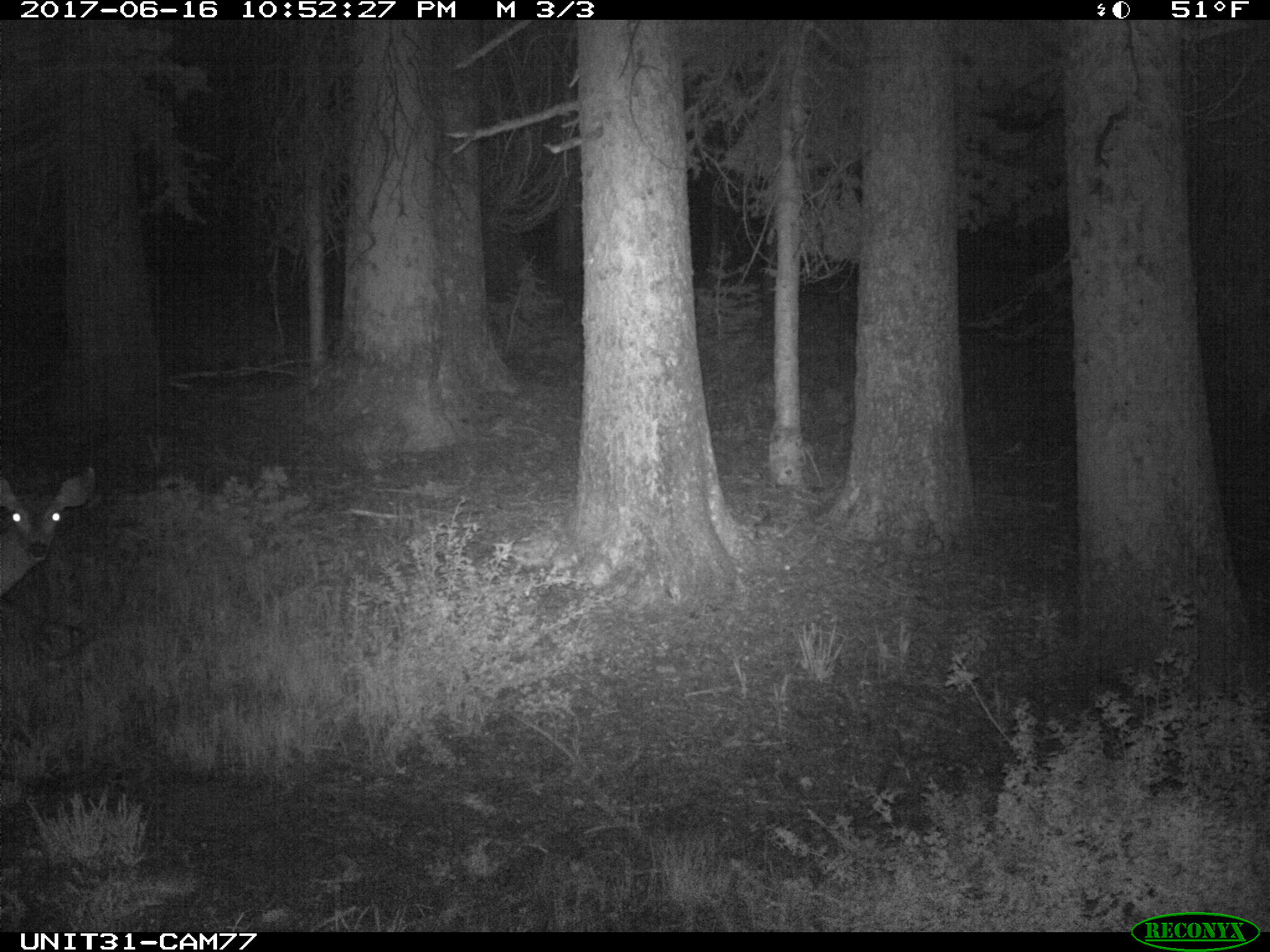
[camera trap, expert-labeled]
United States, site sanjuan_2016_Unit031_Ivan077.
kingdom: Animalia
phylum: Chordata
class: Mammalia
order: Artiodactyla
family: Cervidae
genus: Odocoileus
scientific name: Odocoileus hemionus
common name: mule deer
Odocoileus hemionus (mule deer).